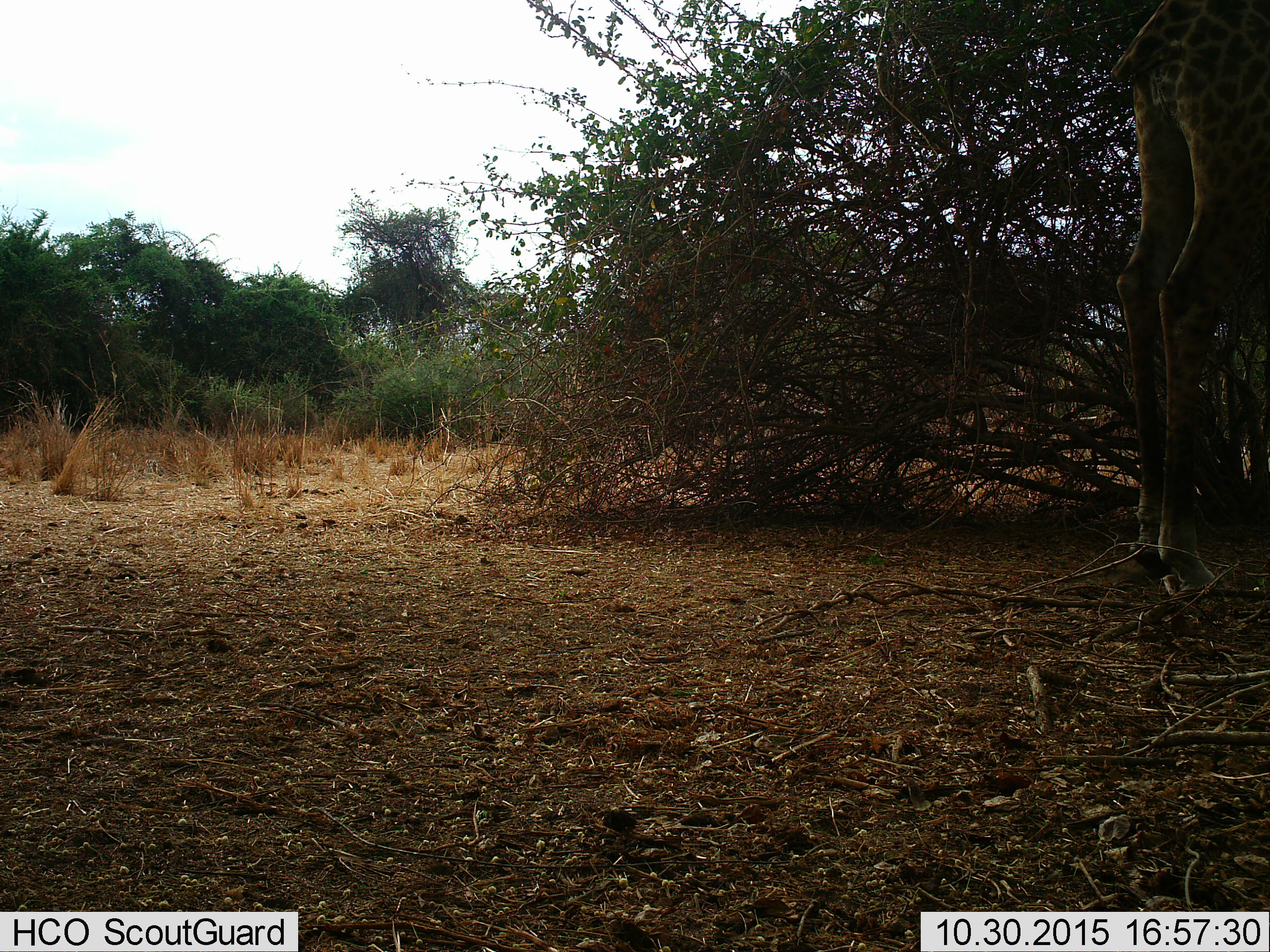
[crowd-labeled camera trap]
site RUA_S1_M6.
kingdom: Animalia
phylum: Chordata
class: Mammalia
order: Artiodactyla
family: Giraffidae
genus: Giraffa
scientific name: Giraffa camelopardalis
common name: giraffe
Giraffe (Giraffa camelopardalis), count 1. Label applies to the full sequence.